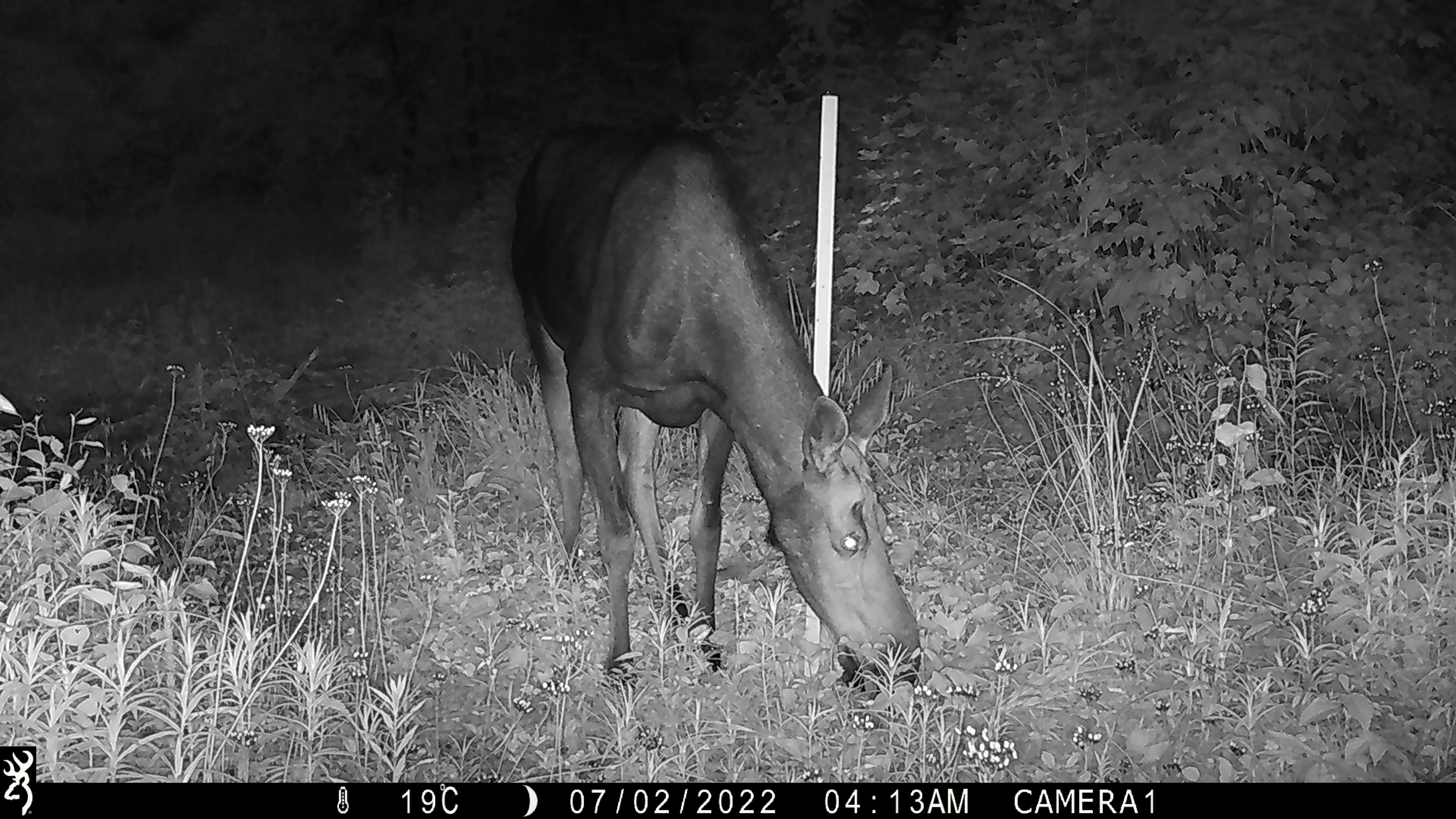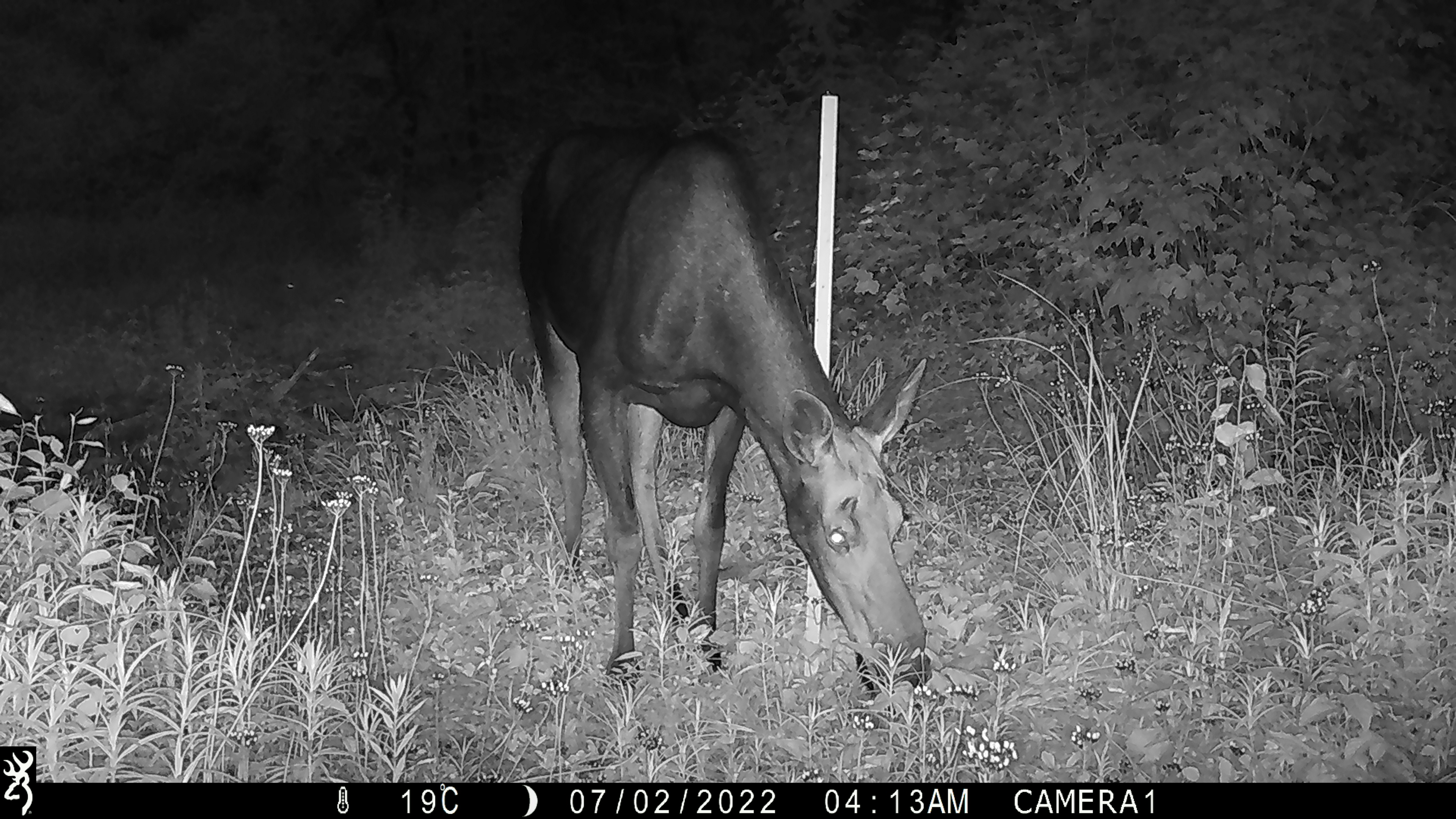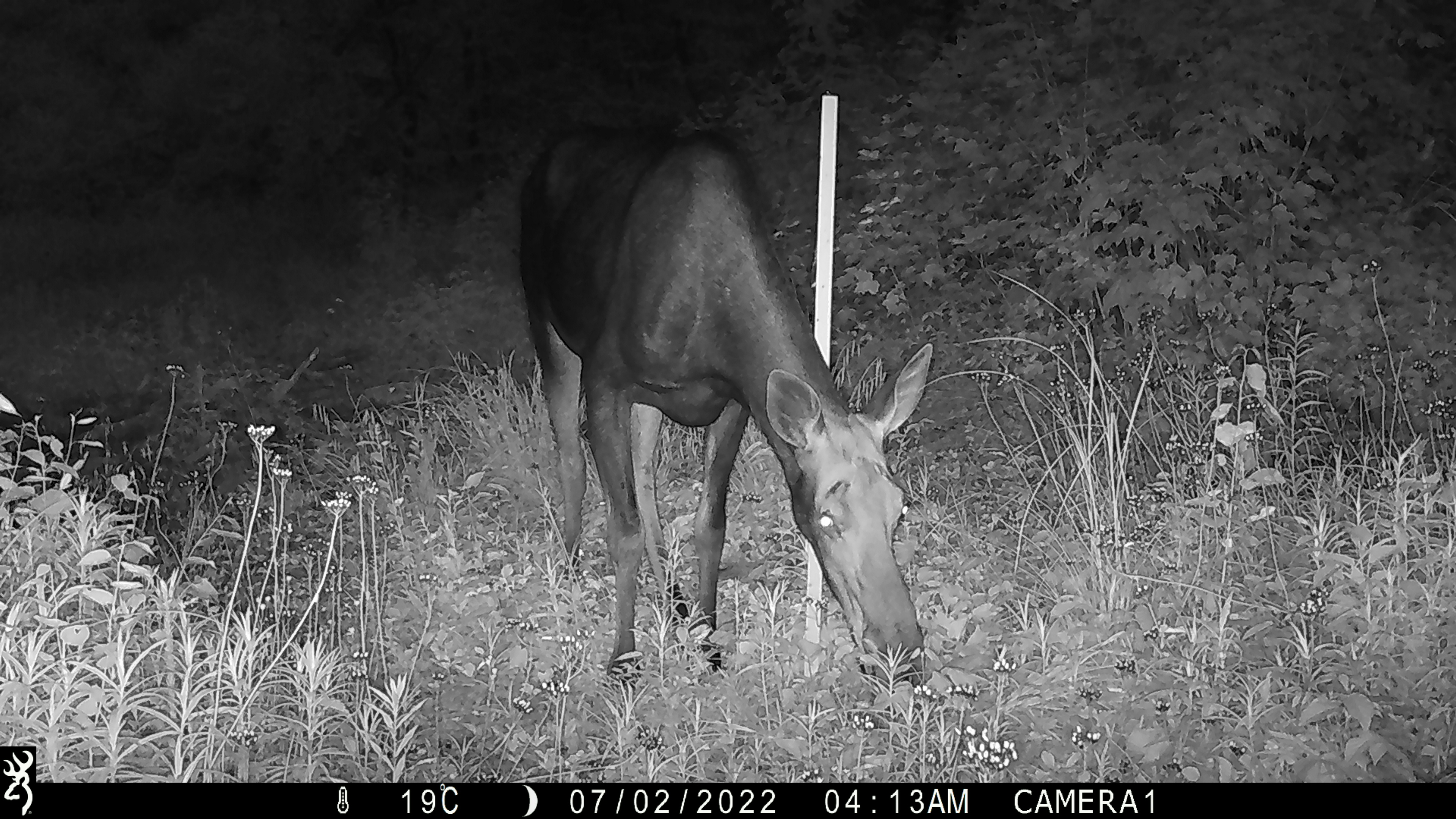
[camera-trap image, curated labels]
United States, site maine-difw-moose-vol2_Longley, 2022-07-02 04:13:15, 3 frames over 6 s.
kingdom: Animalia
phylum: Chordata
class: Mammalia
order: Artiodactyla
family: Cervidae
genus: Alces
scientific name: Alces alces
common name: moose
Moose (Alces alces).